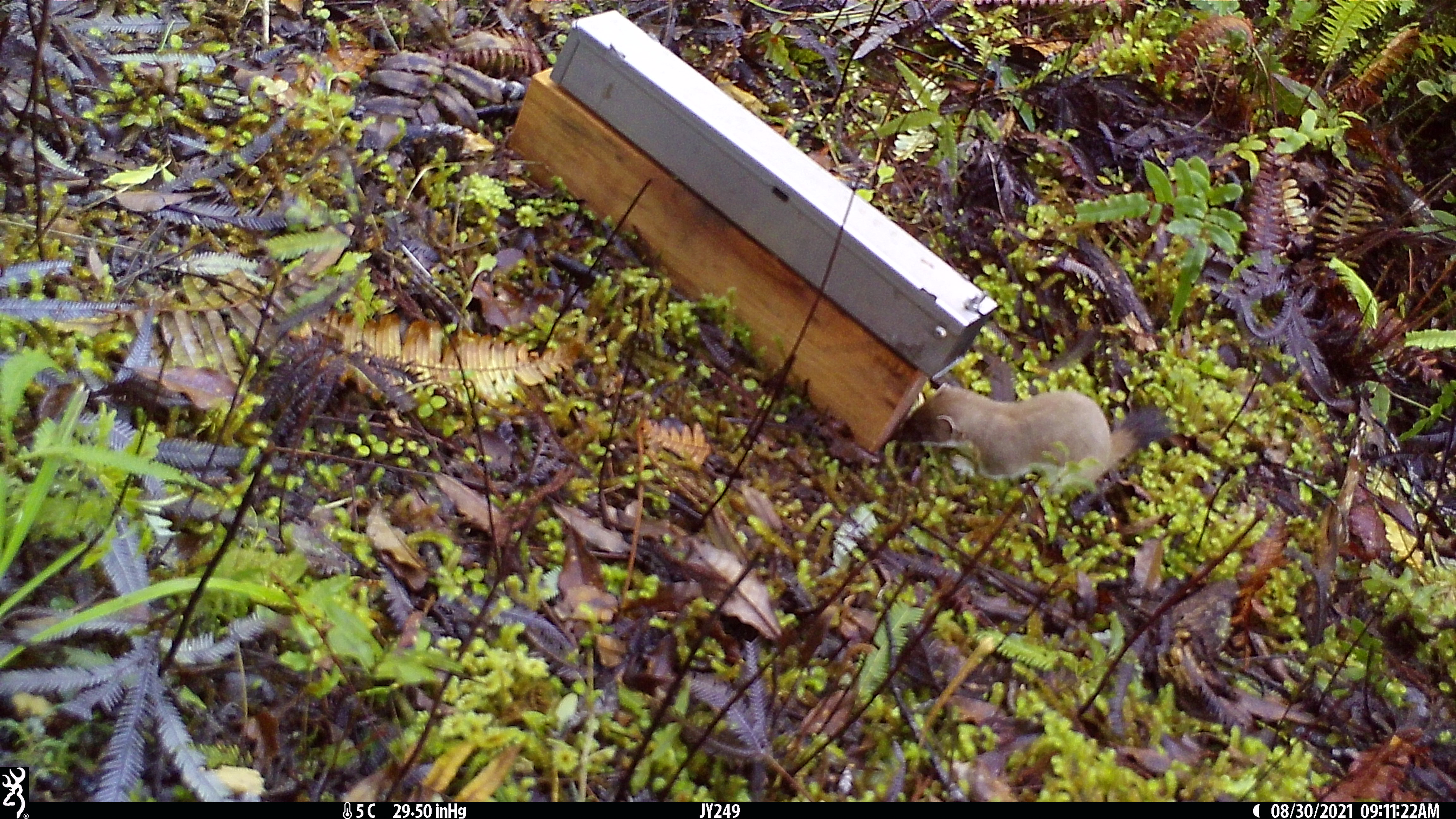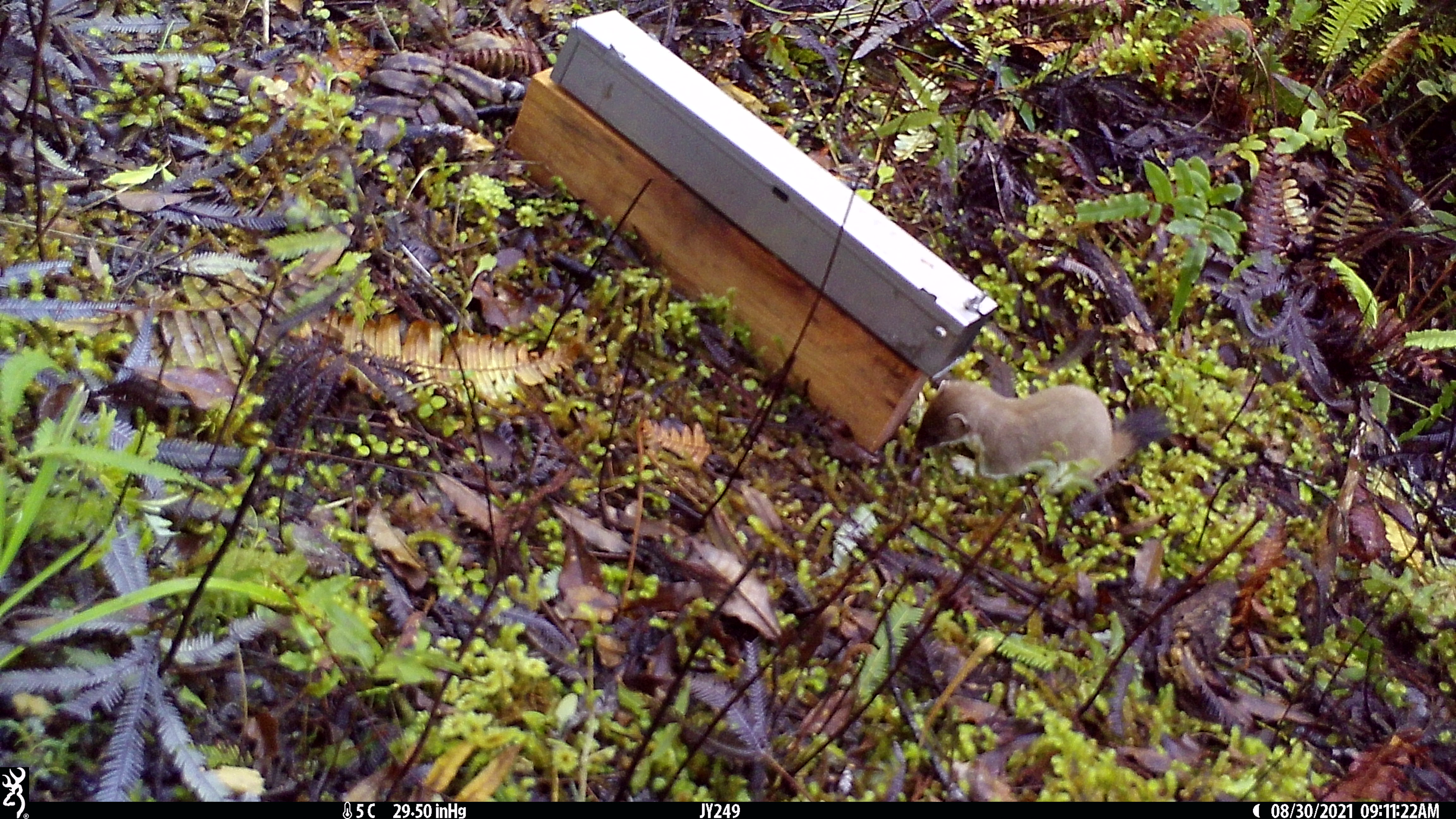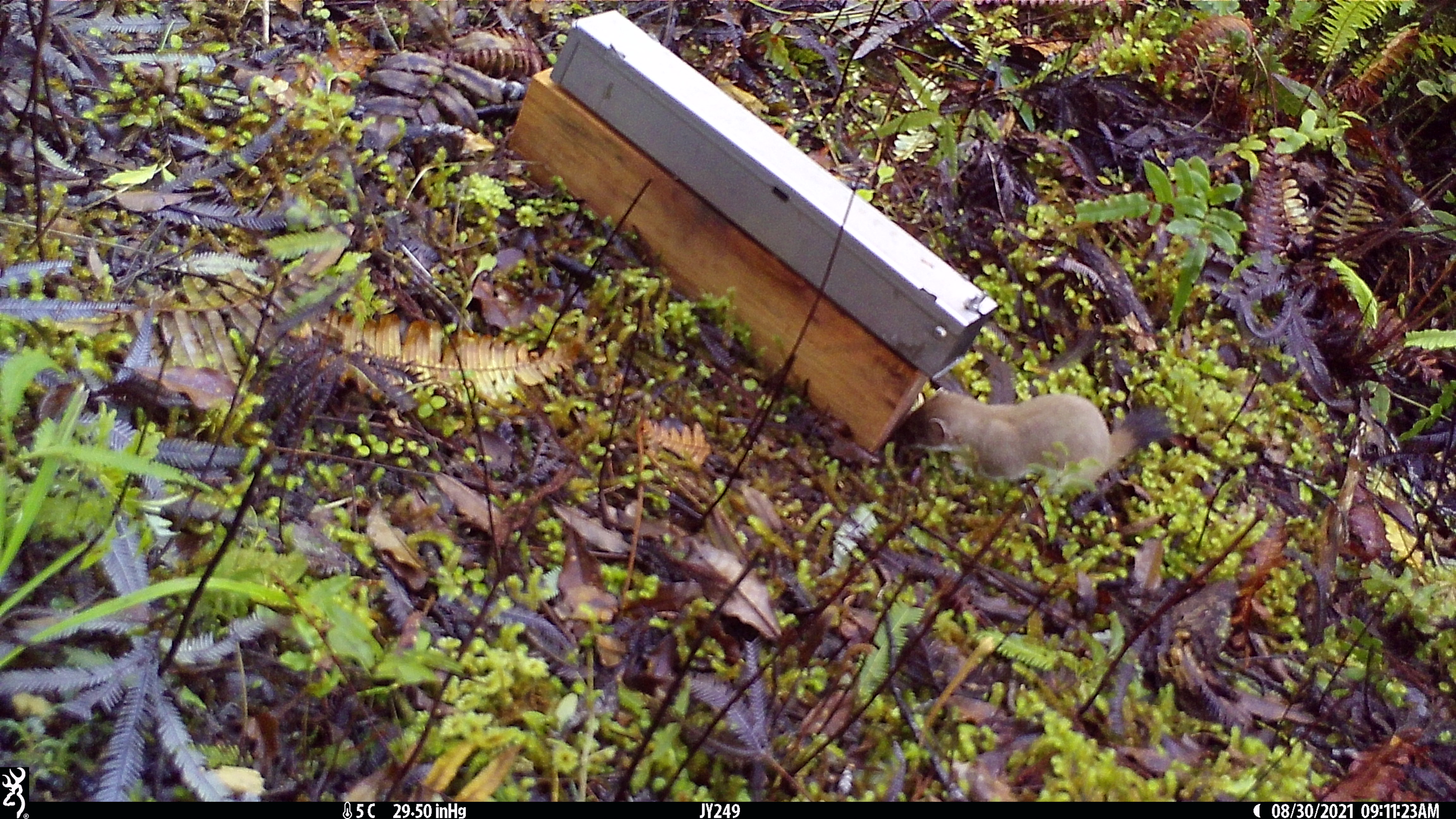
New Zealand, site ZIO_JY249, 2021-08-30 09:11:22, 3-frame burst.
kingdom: Animalia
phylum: Chordata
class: Mammalia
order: Carnivora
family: Mustelidae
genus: Mustela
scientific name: Mustela erminea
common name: stoat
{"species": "stoat (Mustela erminea)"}